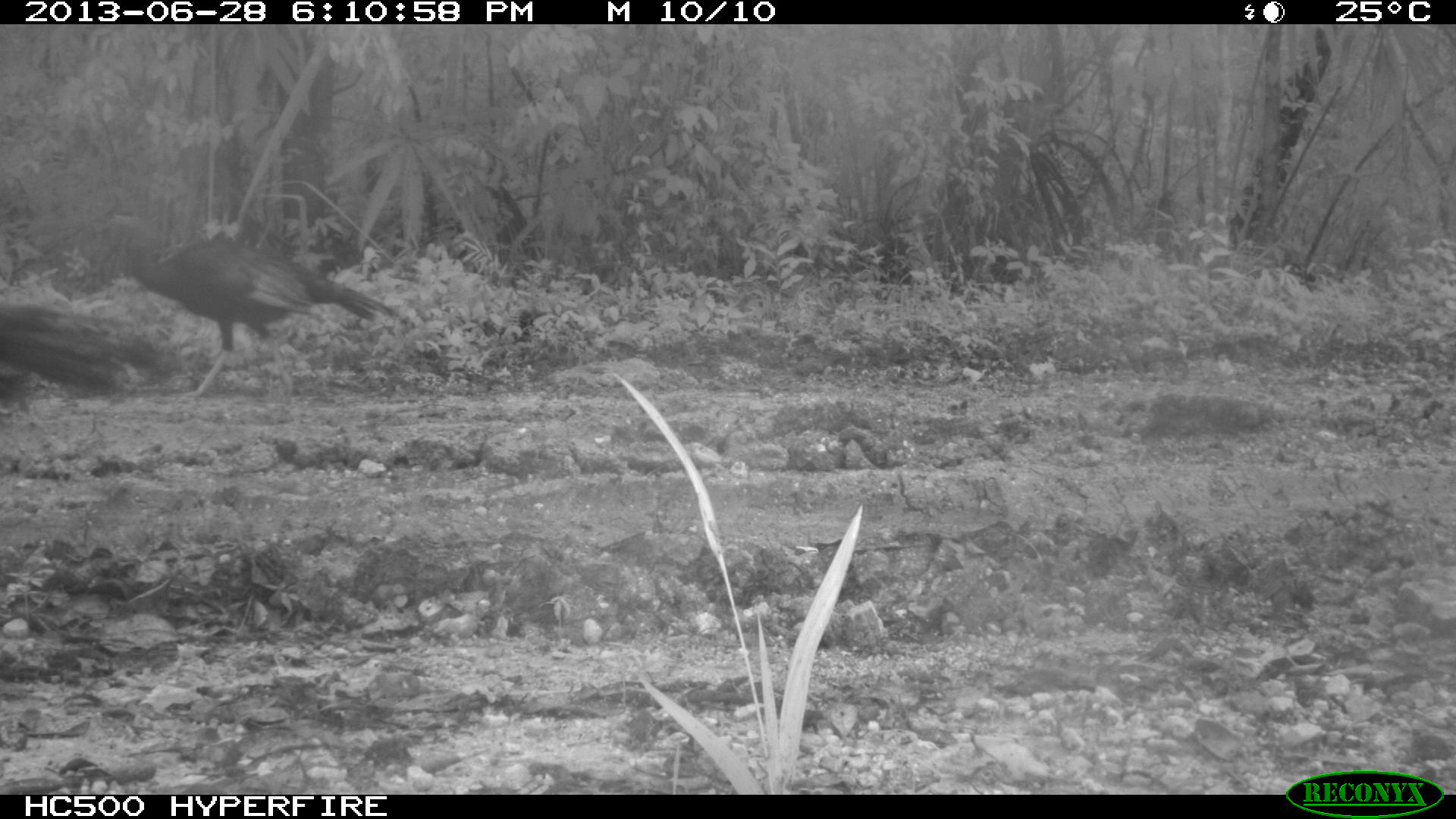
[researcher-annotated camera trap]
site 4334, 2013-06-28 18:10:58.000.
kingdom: Animalia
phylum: Chordata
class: Aves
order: Galliformes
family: Phasianidae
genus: Meleagris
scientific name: Meleagris ocellata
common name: ocellated turkey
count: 4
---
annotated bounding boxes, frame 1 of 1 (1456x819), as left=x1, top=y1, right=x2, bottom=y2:
meleagris ocellata: left=97, top=204, right=397, bottom=401; left=0, top=301, right=168, bottom=403